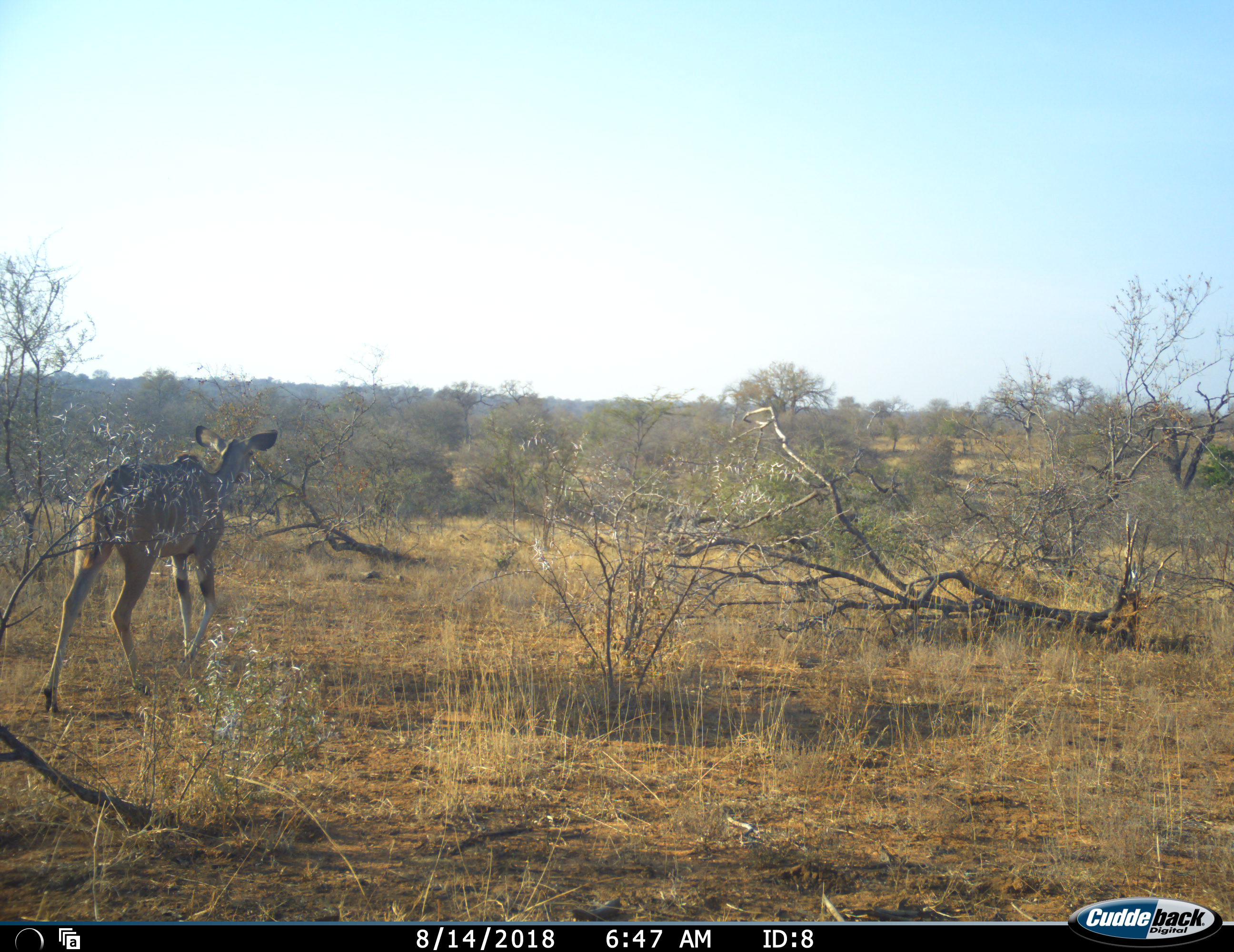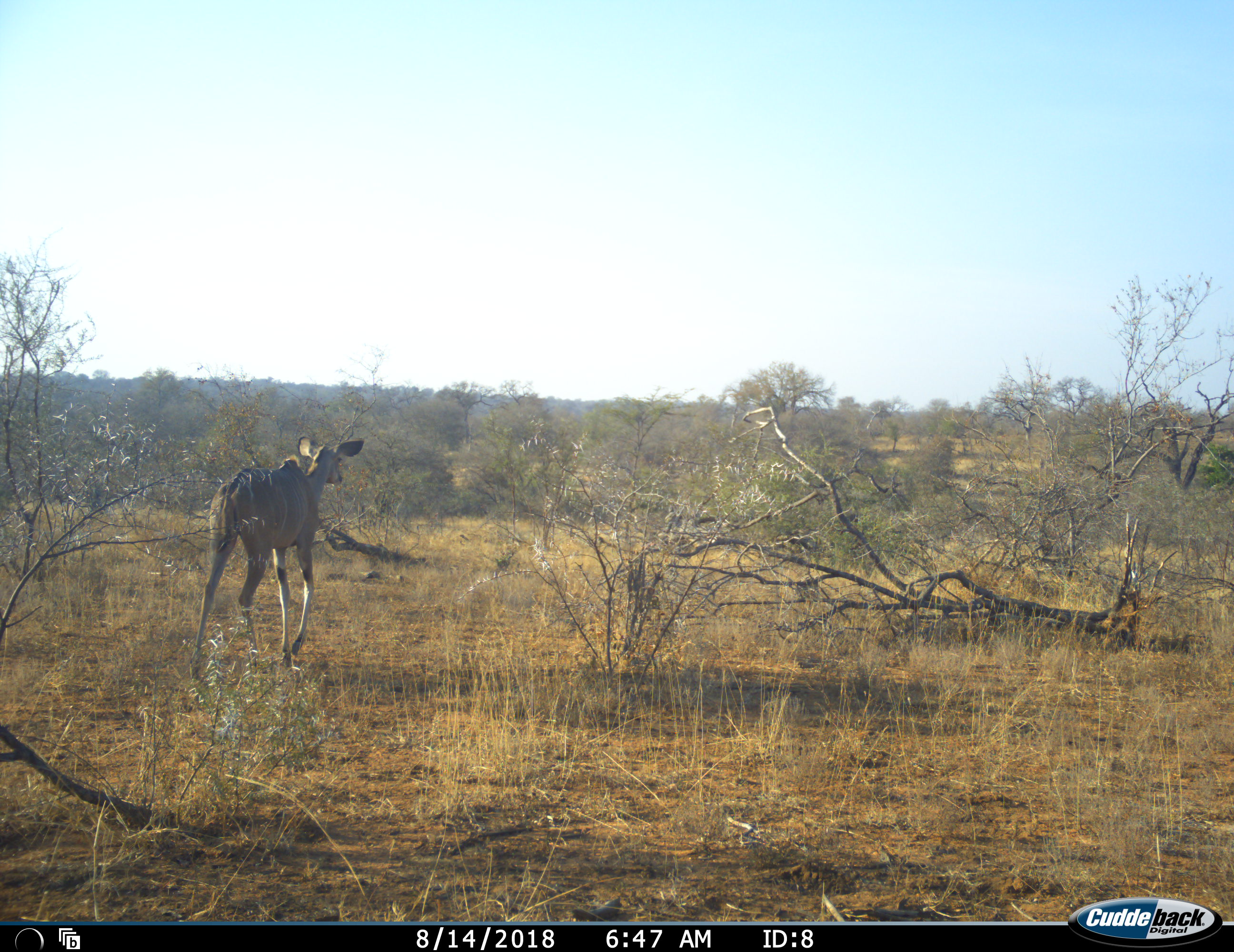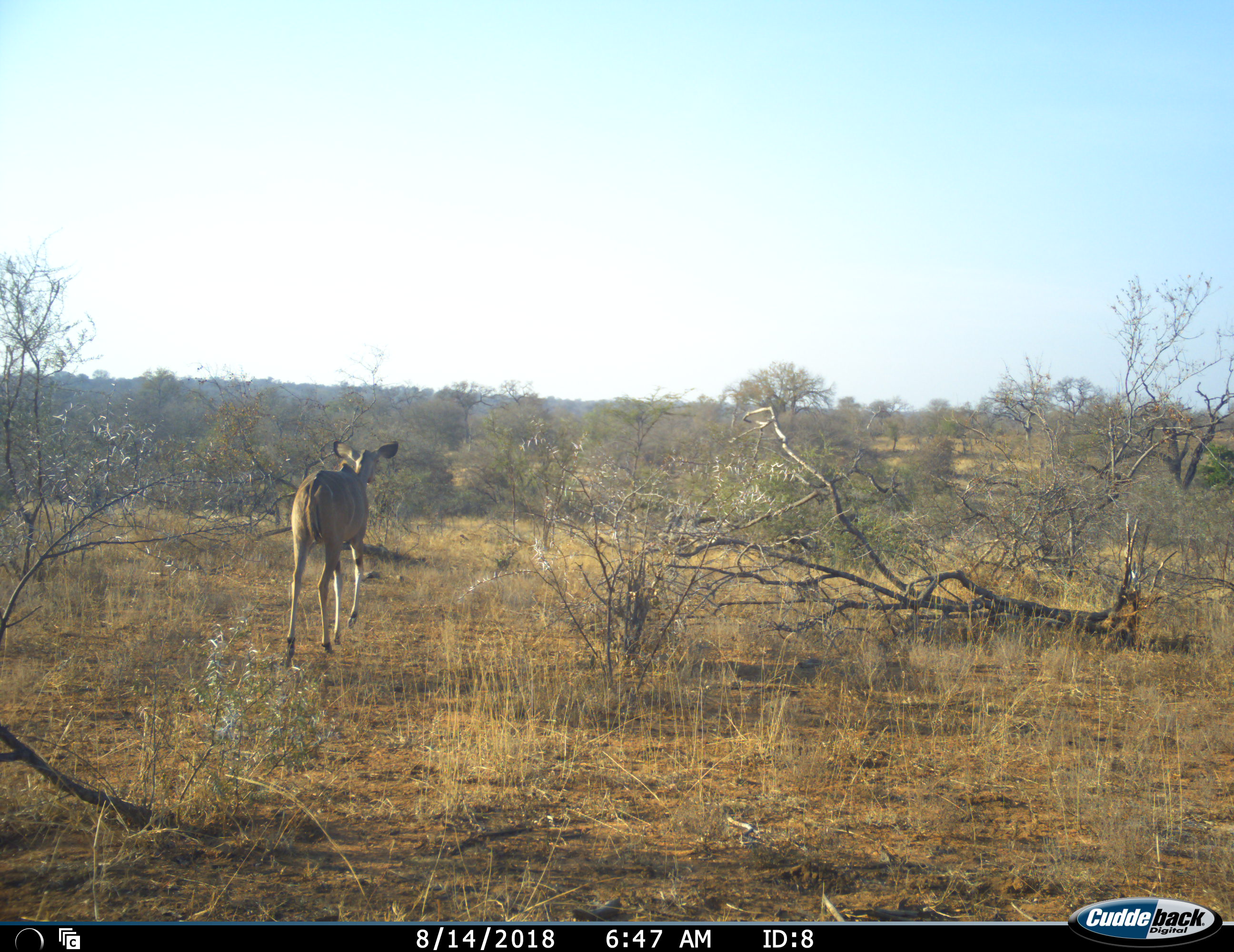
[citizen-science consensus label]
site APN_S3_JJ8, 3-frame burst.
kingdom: Animalia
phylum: Chordata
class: Mammalia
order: Artiodactyla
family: Bovidae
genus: Tragelaphus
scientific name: Tragelaphus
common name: kudu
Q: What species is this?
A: Kudu (Tragelaphus).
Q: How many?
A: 1.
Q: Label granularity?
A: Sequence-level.